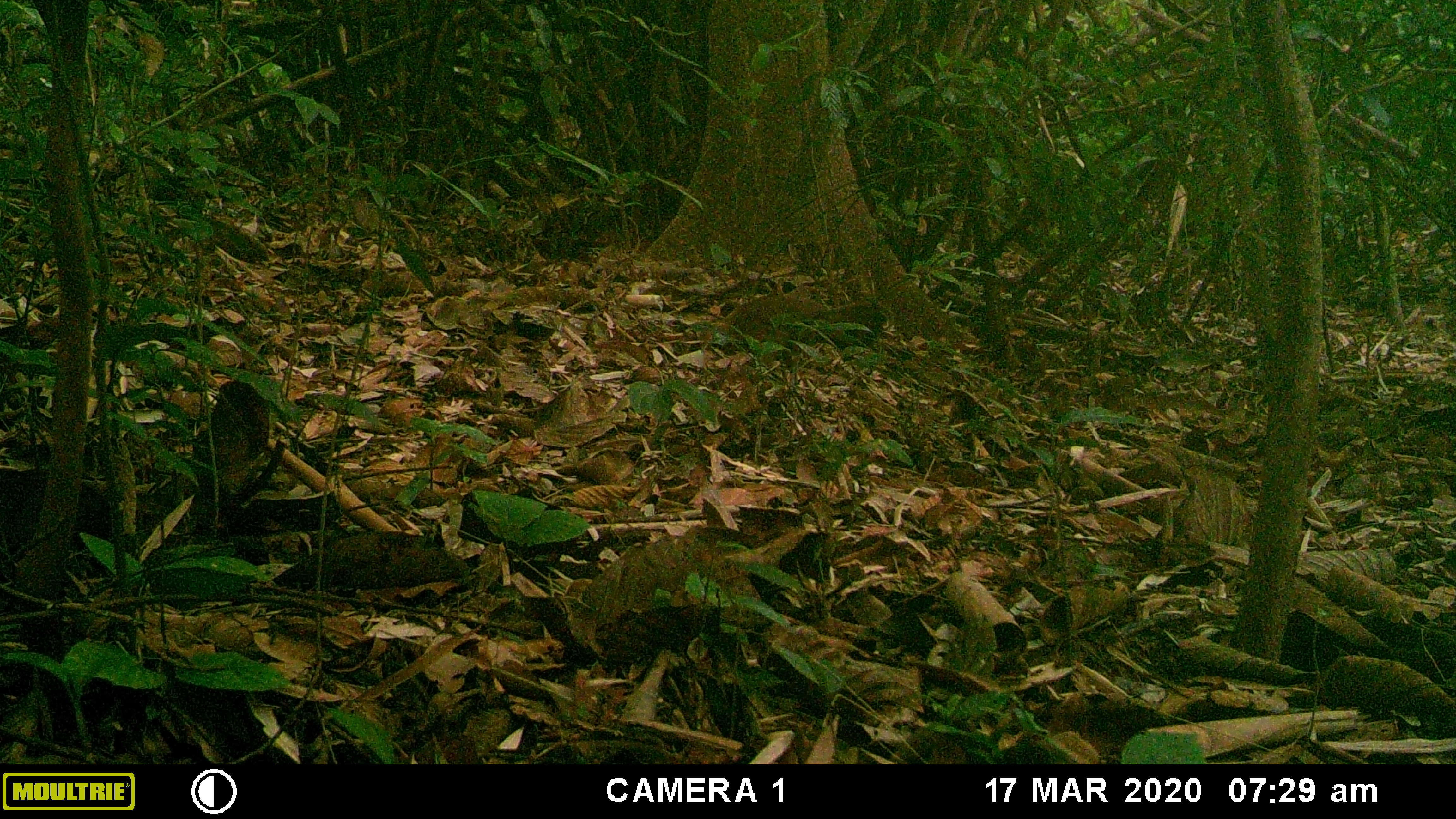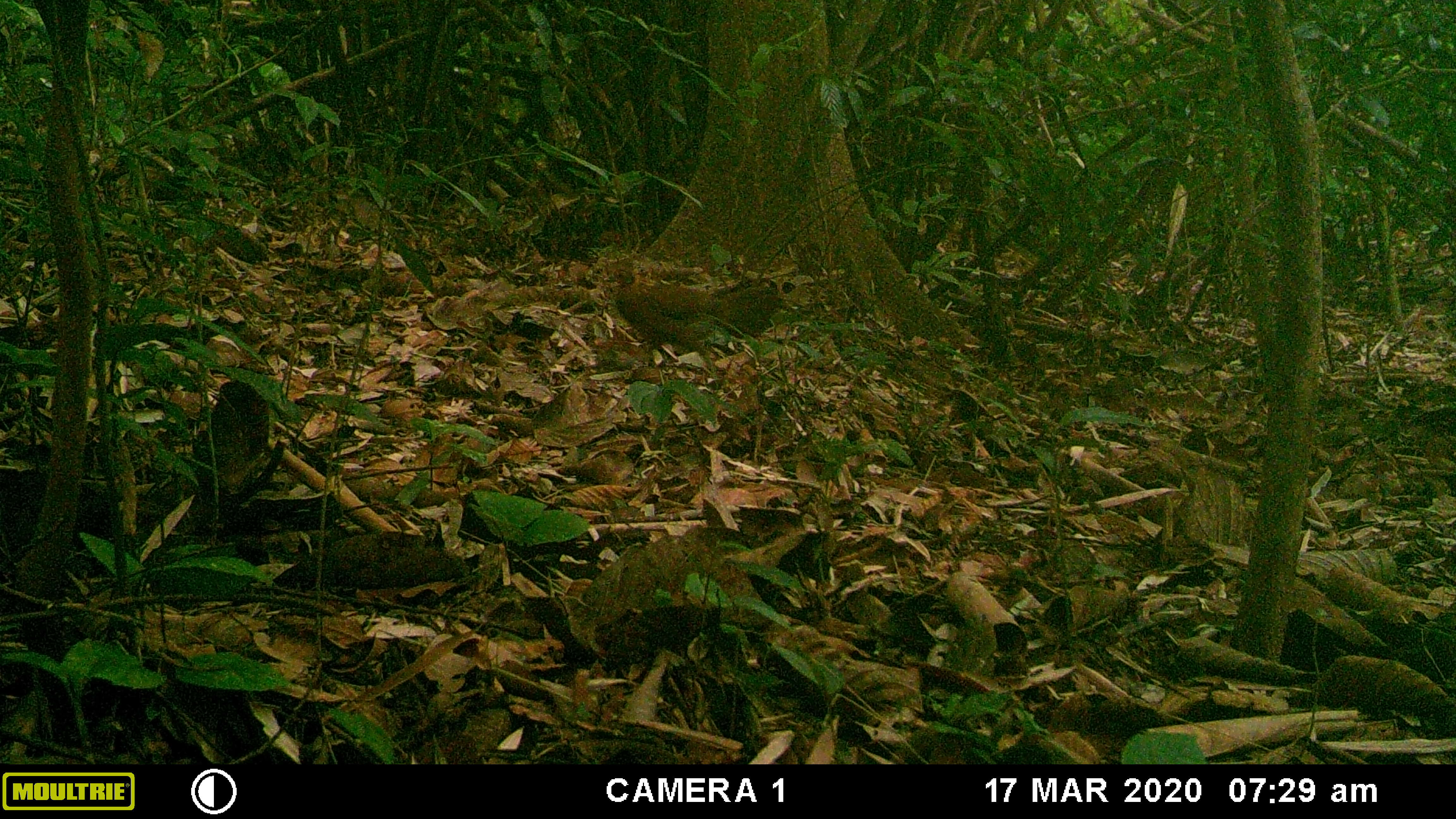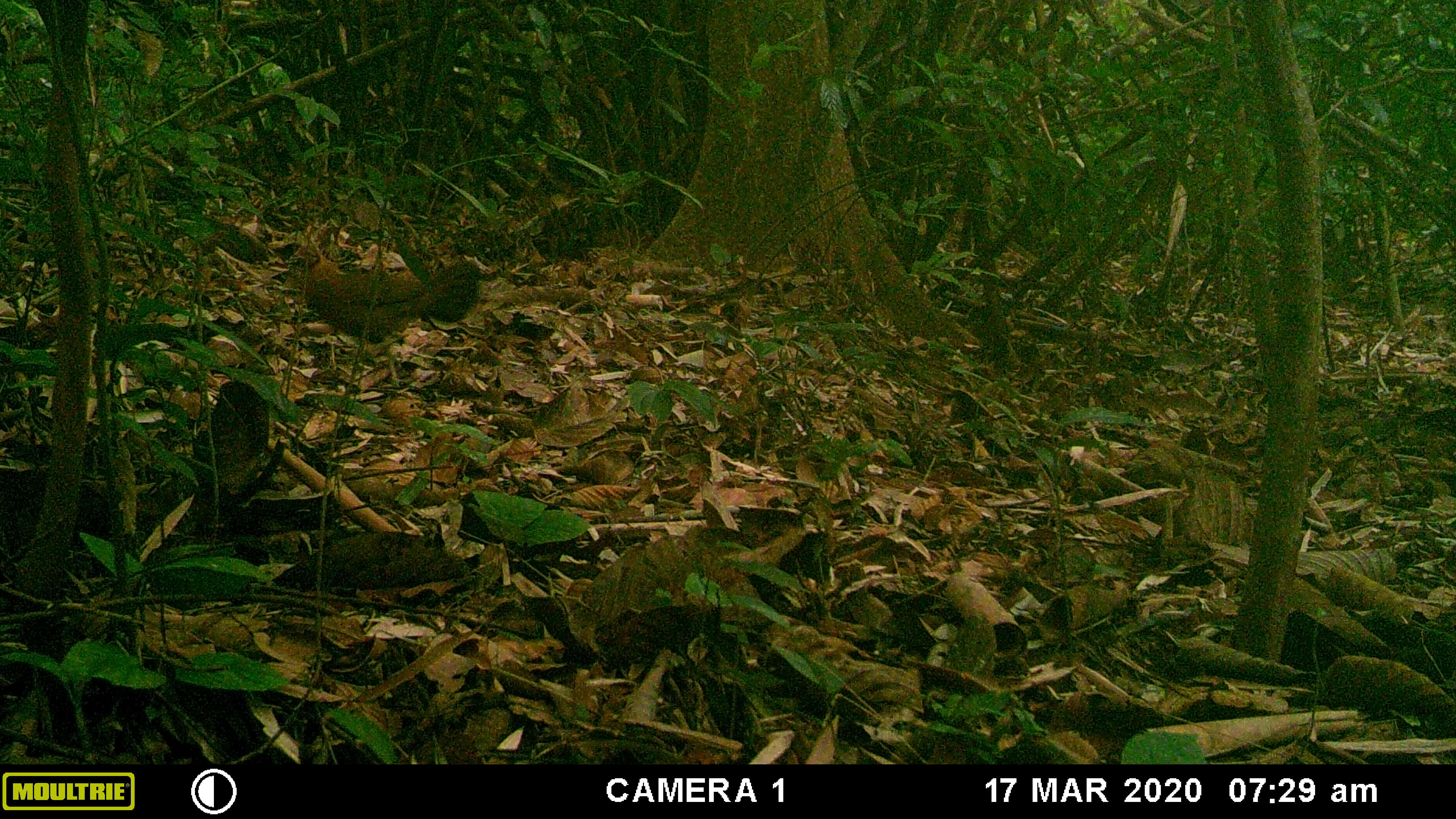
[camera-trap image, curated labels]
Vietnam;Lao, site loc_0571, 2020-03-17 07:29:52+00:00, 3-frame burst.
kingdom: Animalia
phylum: Chordata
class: Aves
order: Galliformes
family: Phasianidae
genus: Gallus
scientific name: Gallus gallus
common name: red junglefowl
Red junglefowl (Gallus gallus). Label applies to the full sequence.